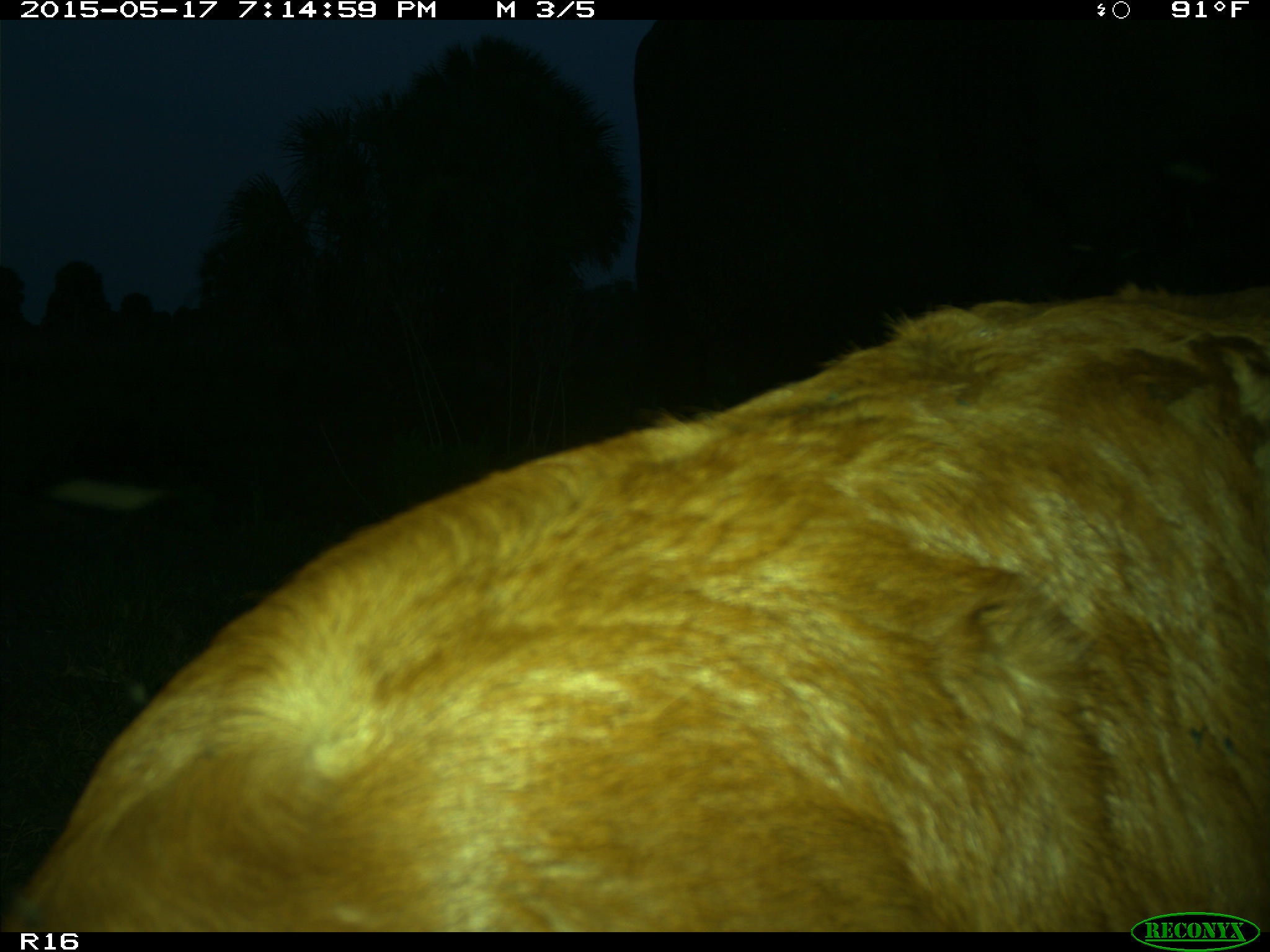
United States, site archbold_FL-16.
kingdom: Animalia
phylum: Chordata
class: Mammalia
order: Artiodactyla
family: Bovidae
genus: Bos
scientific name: Bos taurus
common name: domestic cow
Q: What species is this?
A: Bos taurus (domestic cow).